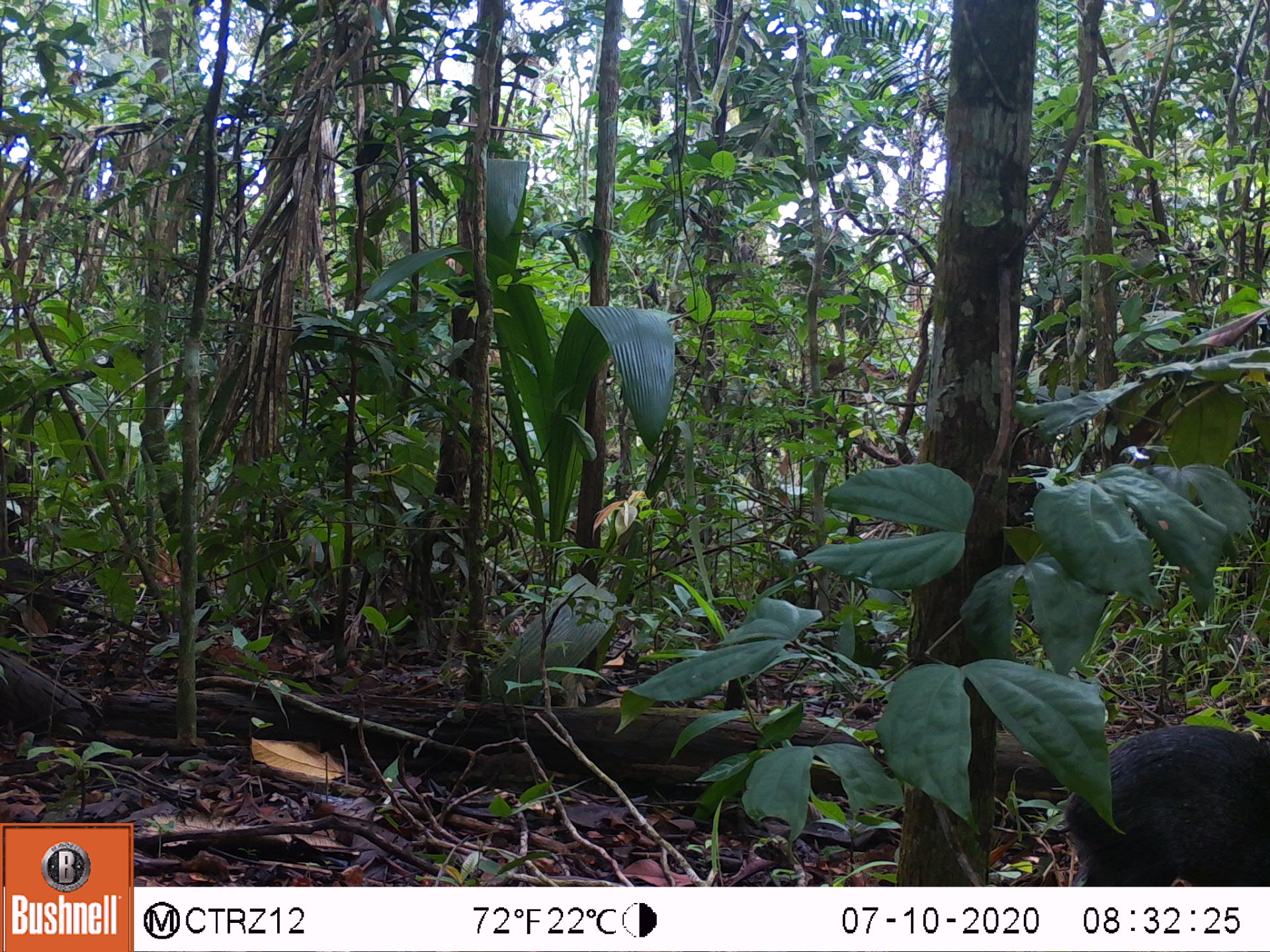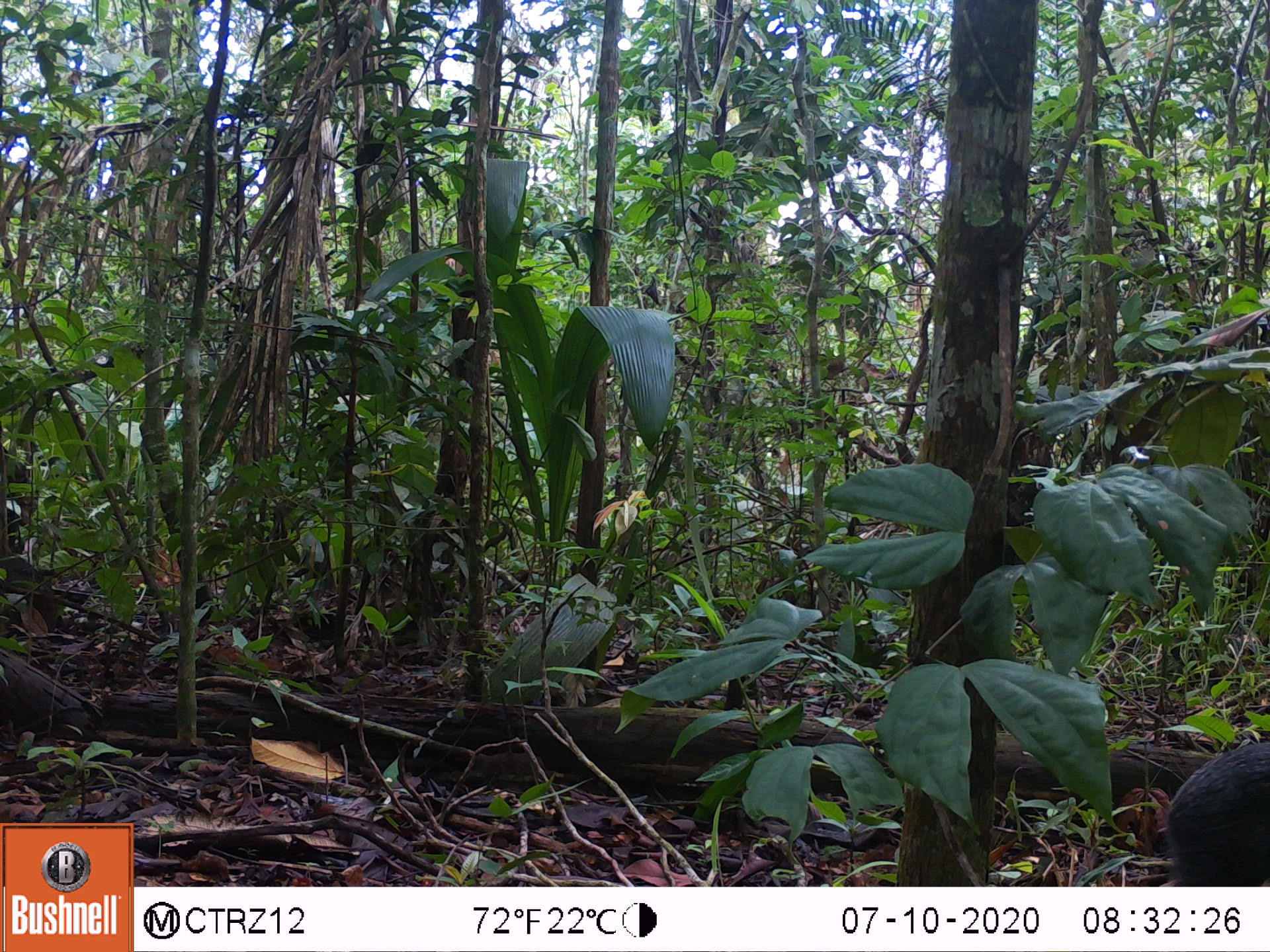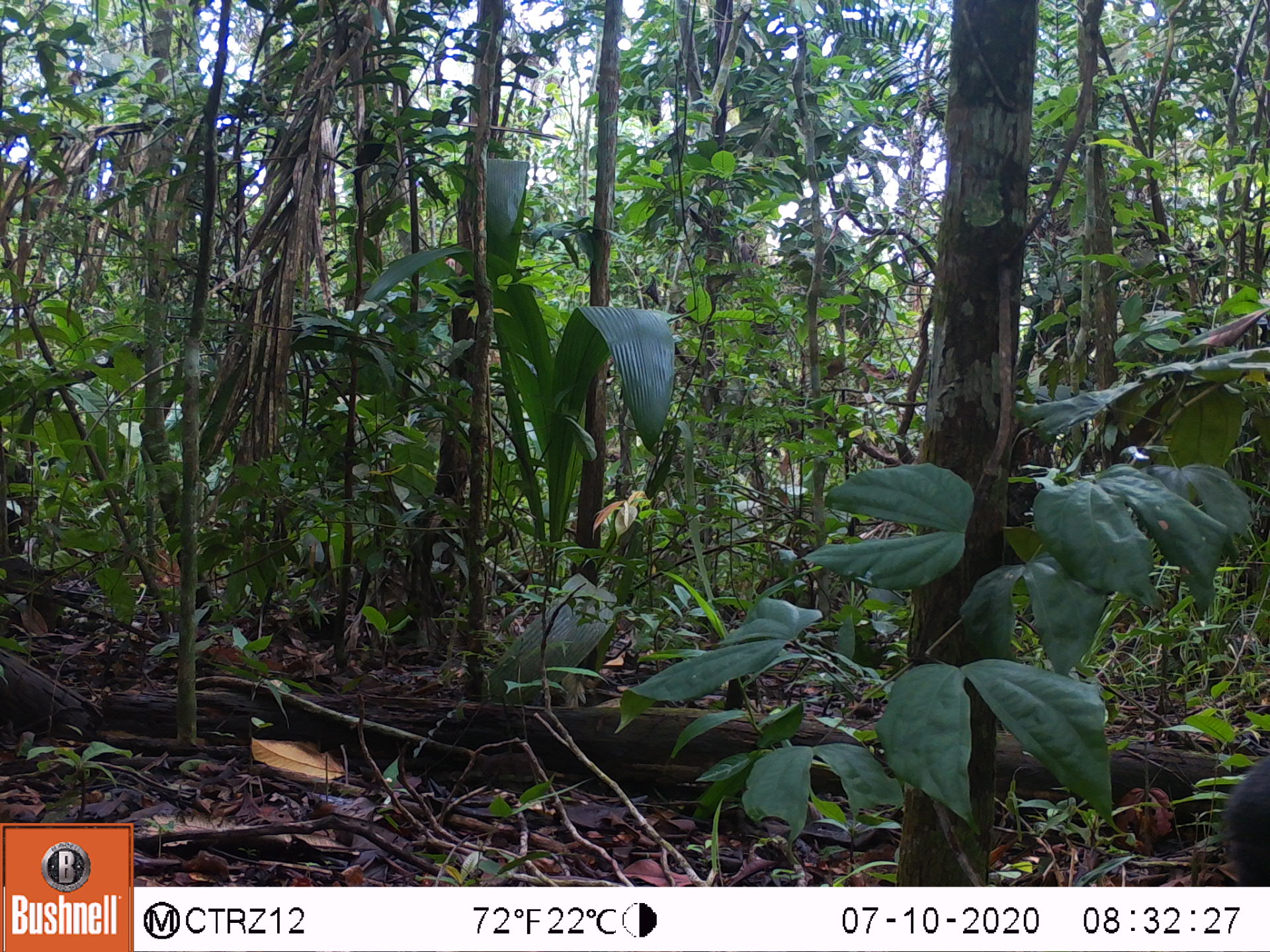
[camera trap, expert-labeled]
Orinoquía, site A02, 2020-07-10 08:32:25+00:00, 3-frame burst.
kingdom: Animalia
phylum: Chordata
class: Mammalia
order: Rodentia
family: Dasyproctidae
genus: Dasyprocta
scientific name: Dasyprocta fuliginosa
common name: black agouti